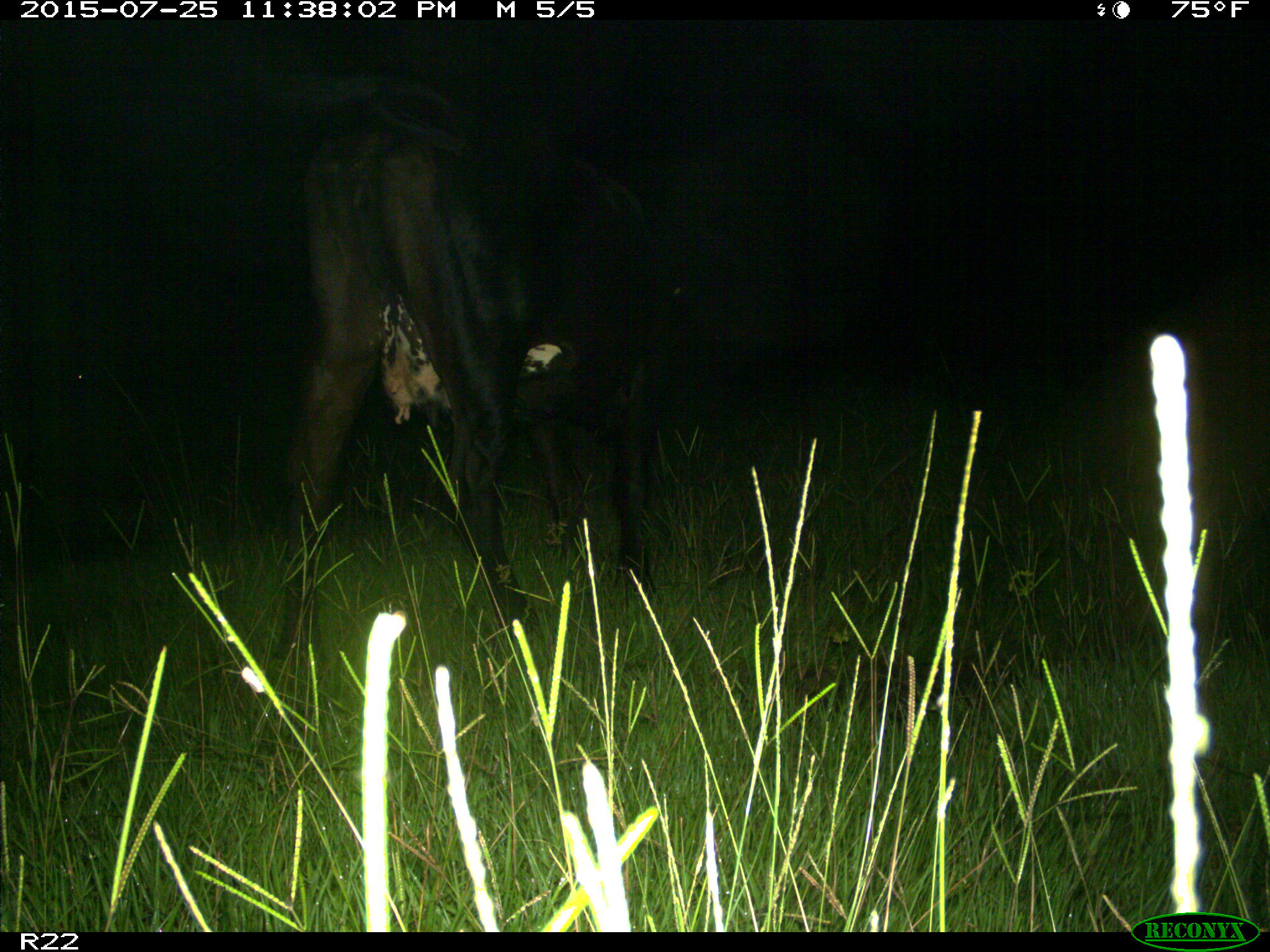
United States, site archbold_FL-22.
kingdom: Animalia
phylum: Chordata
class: Mammalia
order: Artiodactyla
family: Bovidae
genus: Bos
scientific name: Bos taurus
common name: domestic cow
Bos taurus (domestic cow).